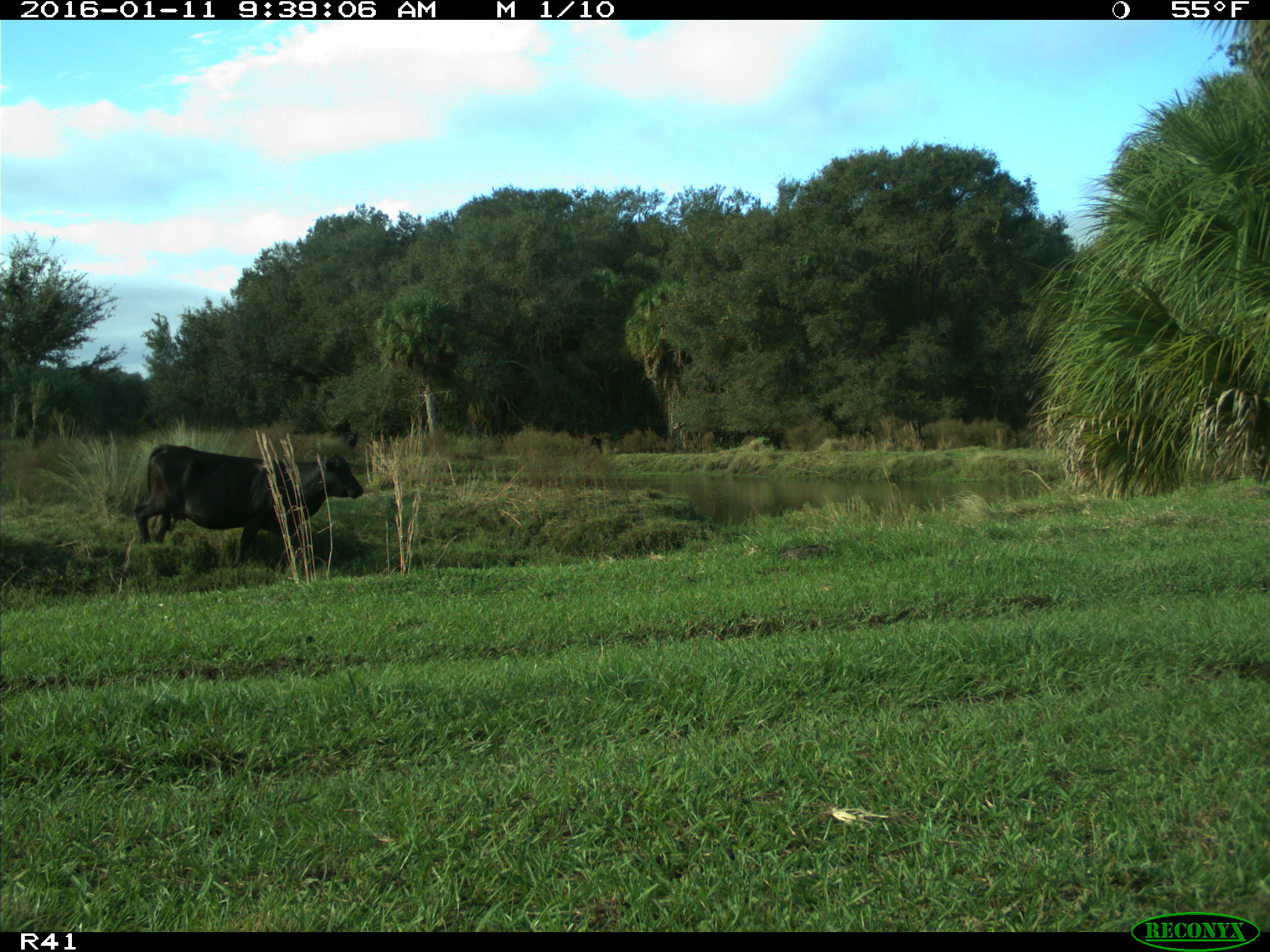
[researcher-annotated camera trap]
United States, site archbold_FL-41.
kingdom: Animalia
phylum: Chordata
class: Mammalia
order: Artiodactyla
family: Bovidae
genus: Bos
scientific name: Bos taurus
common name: domestic cow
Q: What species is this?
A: Bos taurus (domestic cow).